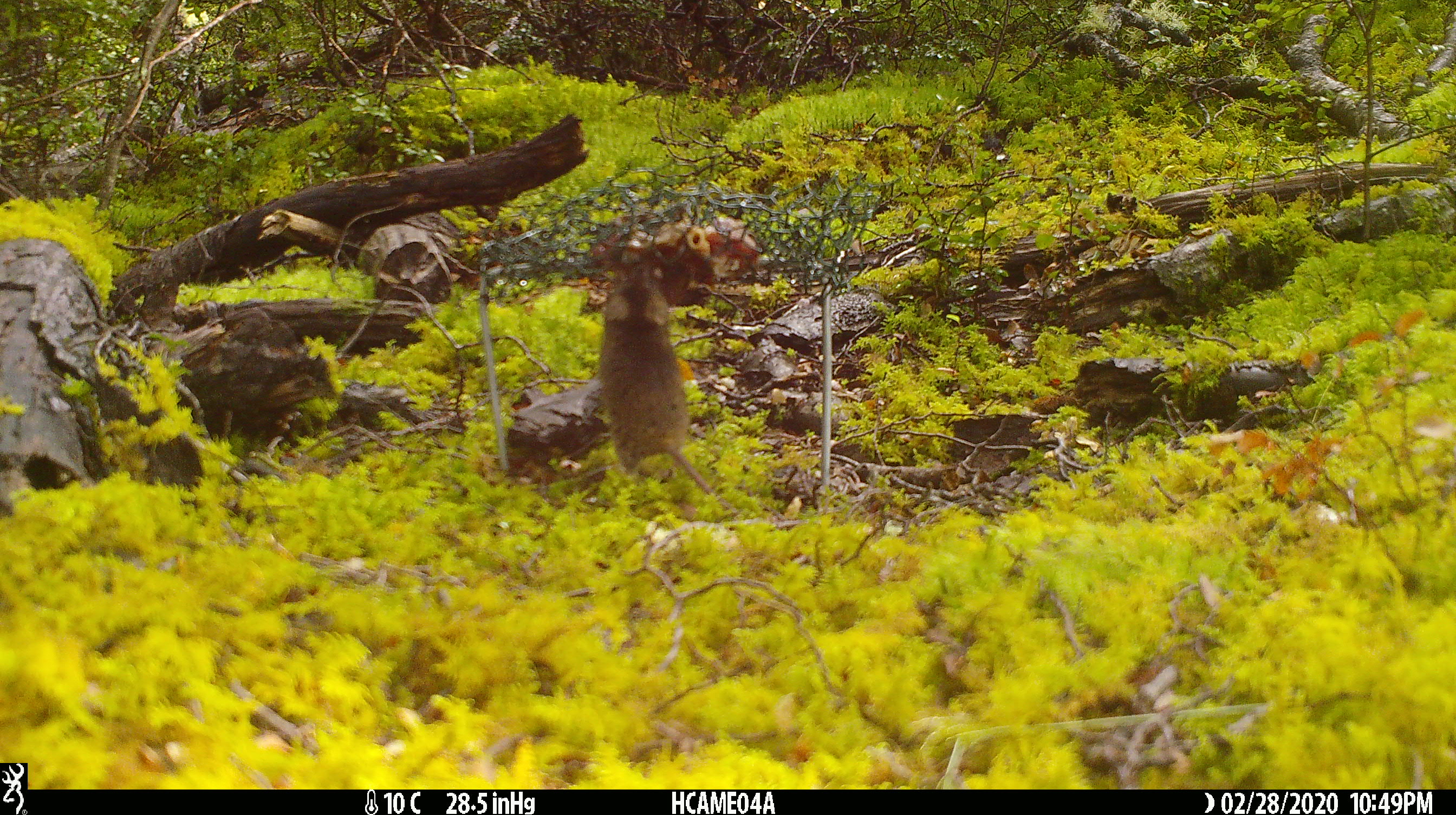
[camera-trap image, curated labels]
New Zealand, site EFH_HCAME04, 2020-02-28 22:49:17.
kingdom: Animalia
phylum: Chordata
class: Mammalia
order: Rodentia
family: Muridae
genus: Mus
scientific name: Mus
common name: mouse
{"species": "mouse (Mus)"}